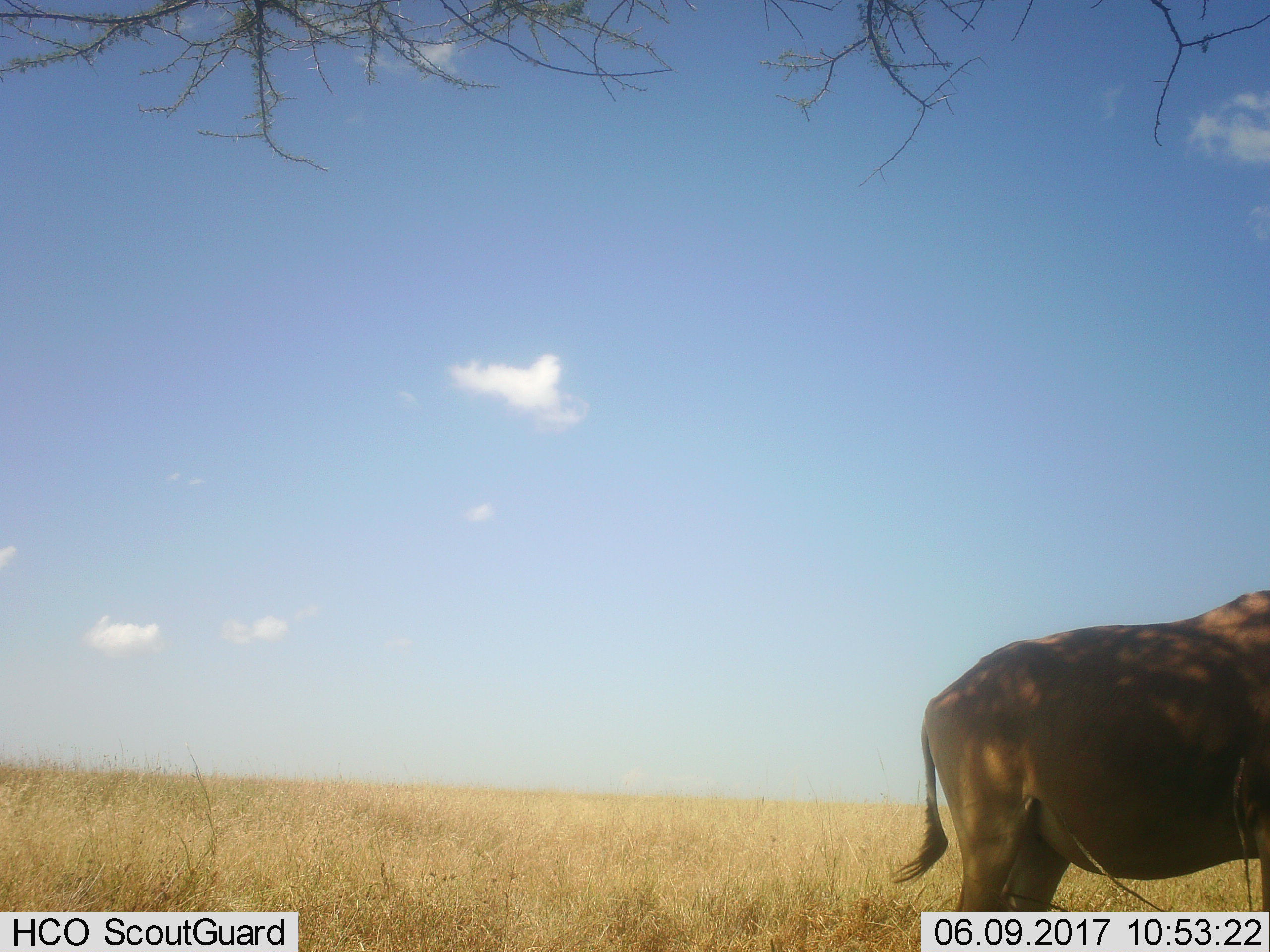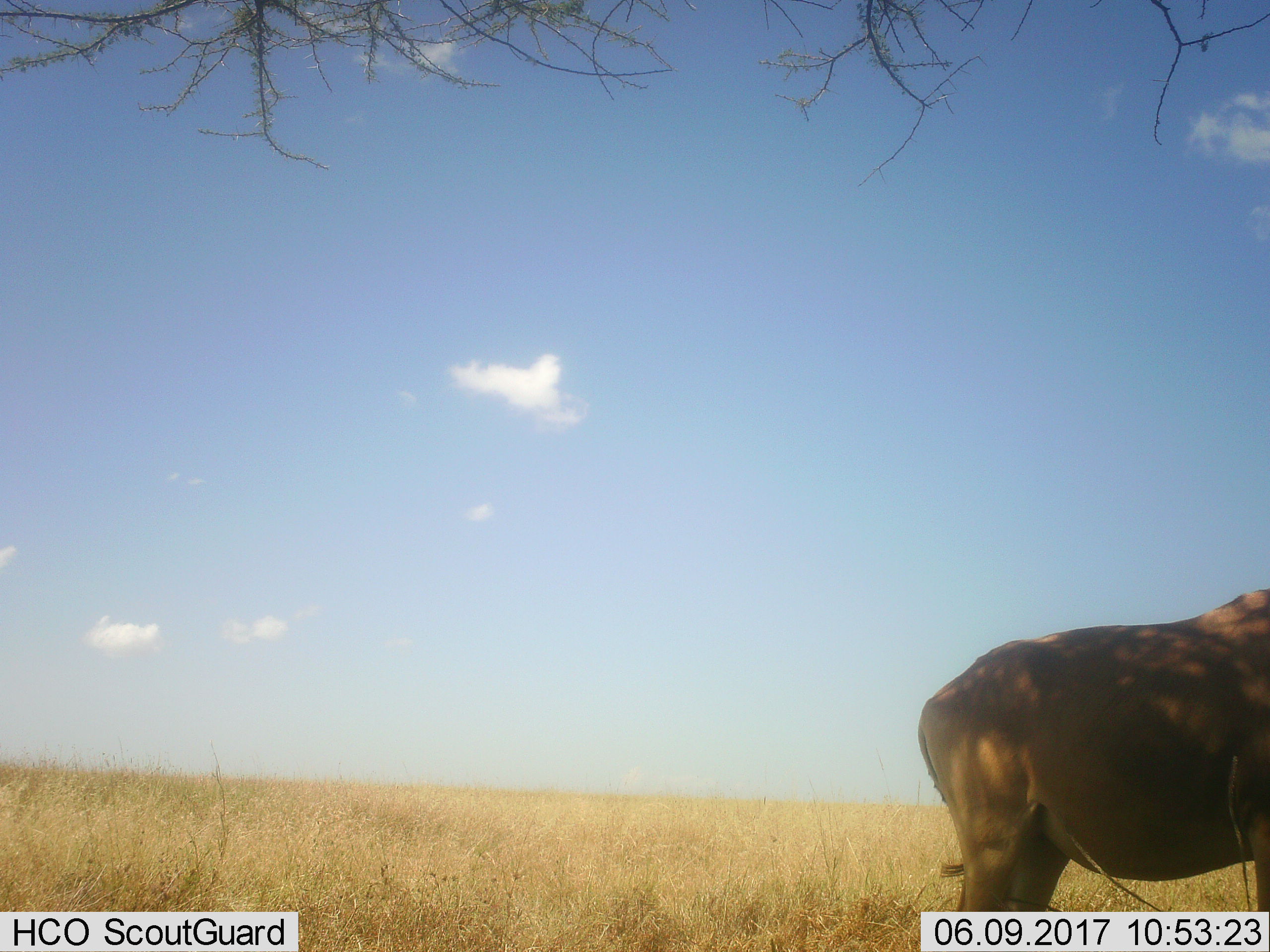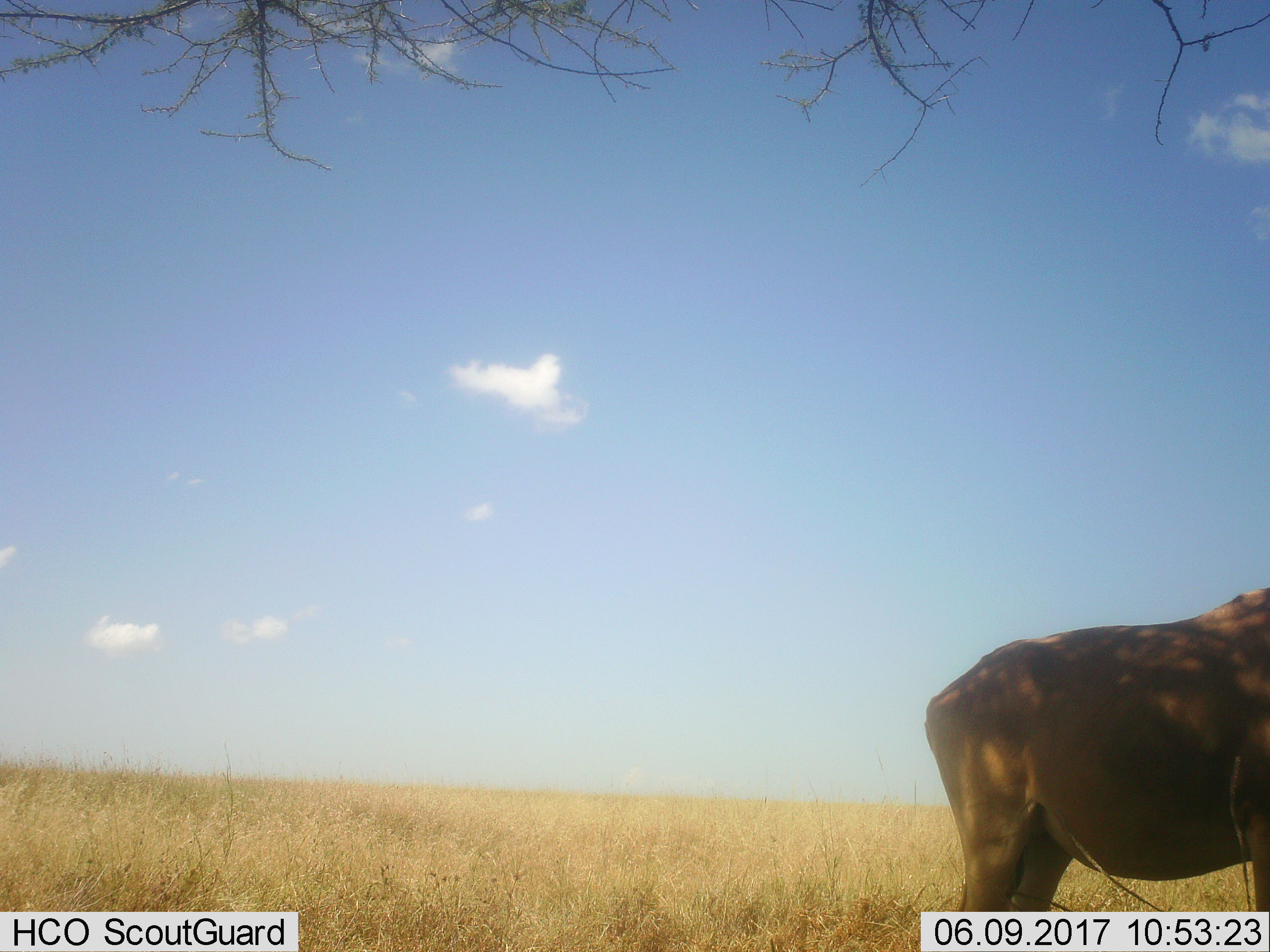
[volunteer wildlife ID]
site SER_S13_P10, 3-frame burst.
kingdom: Animalia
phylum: Chordata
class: Mammalia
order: Artiodactyla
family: Bovidae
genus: Alcelaphus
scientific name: Alcelaphus buselaphus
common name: hartebeest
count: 1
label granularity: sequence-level